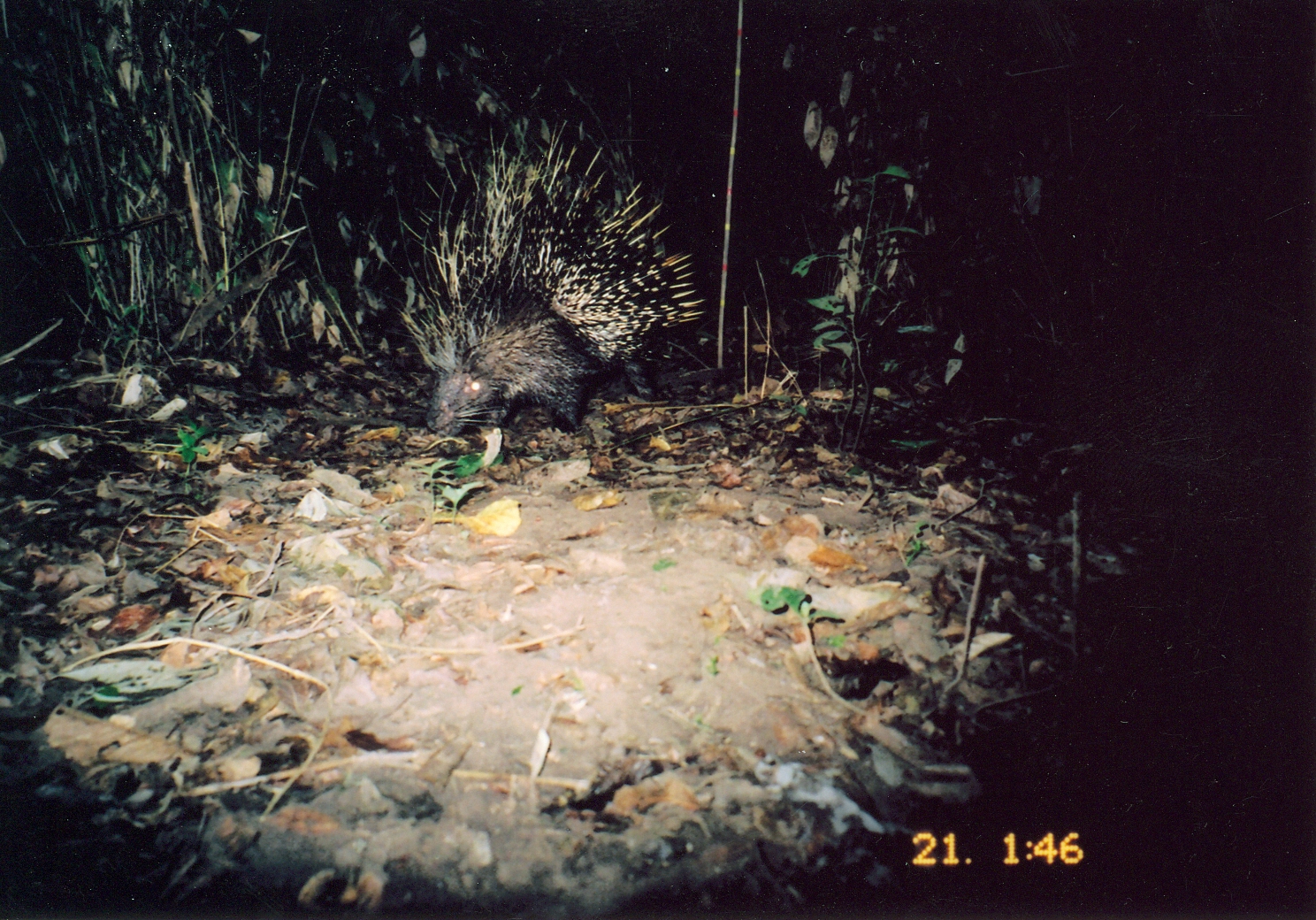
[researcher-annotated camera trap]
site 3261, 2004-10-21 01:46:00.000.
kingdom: Animalia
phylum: Chordata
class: Mammalia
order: Rodentia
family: Hystricidae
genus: Hystrix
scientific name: Hystrix africaeaustralis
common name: cape porcupine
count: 1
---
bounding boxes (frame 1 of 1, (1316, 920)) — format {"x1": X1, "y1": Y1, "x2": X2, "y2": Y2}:
hystrix africaeaustralis: {"x1": 391, "y1": 118, "x2": 704, "y2": 436}